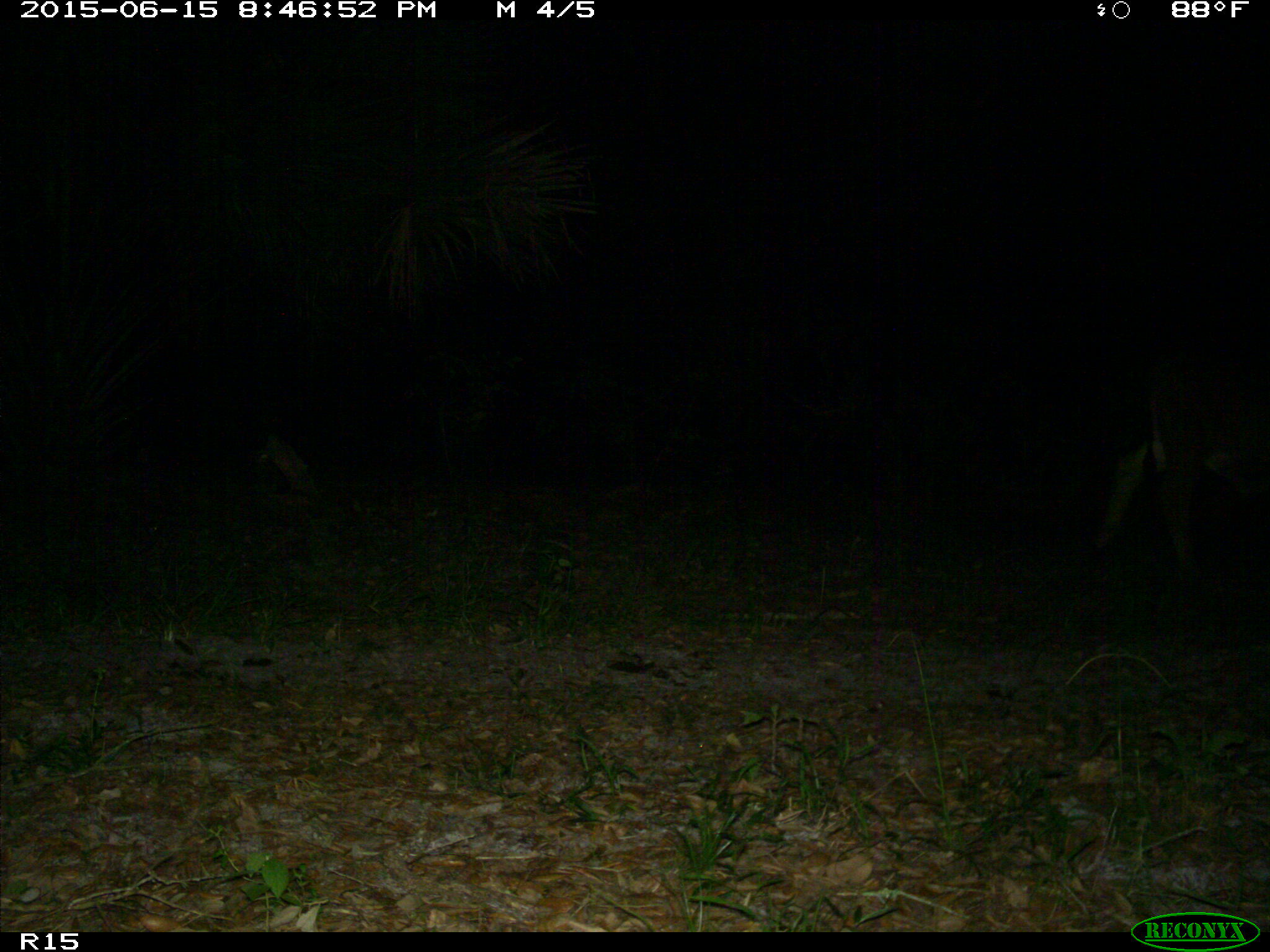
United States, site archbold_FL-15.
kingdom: Animalia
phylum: Chordata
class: Mammalia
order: Artiodactyla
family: Bovidae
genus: Bos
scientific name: Bos taurus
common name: domestic cow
Bos taurus (domestic cow).